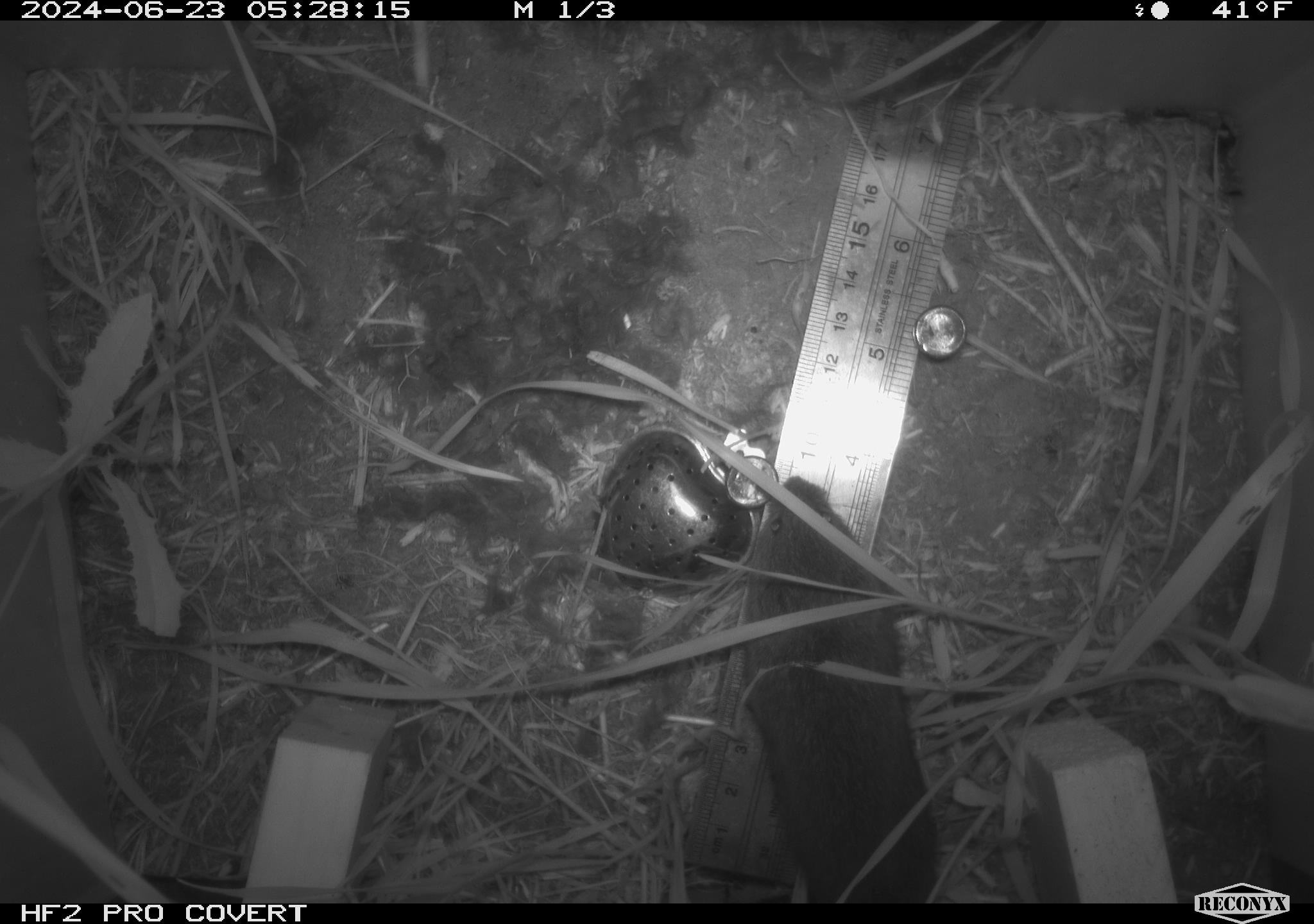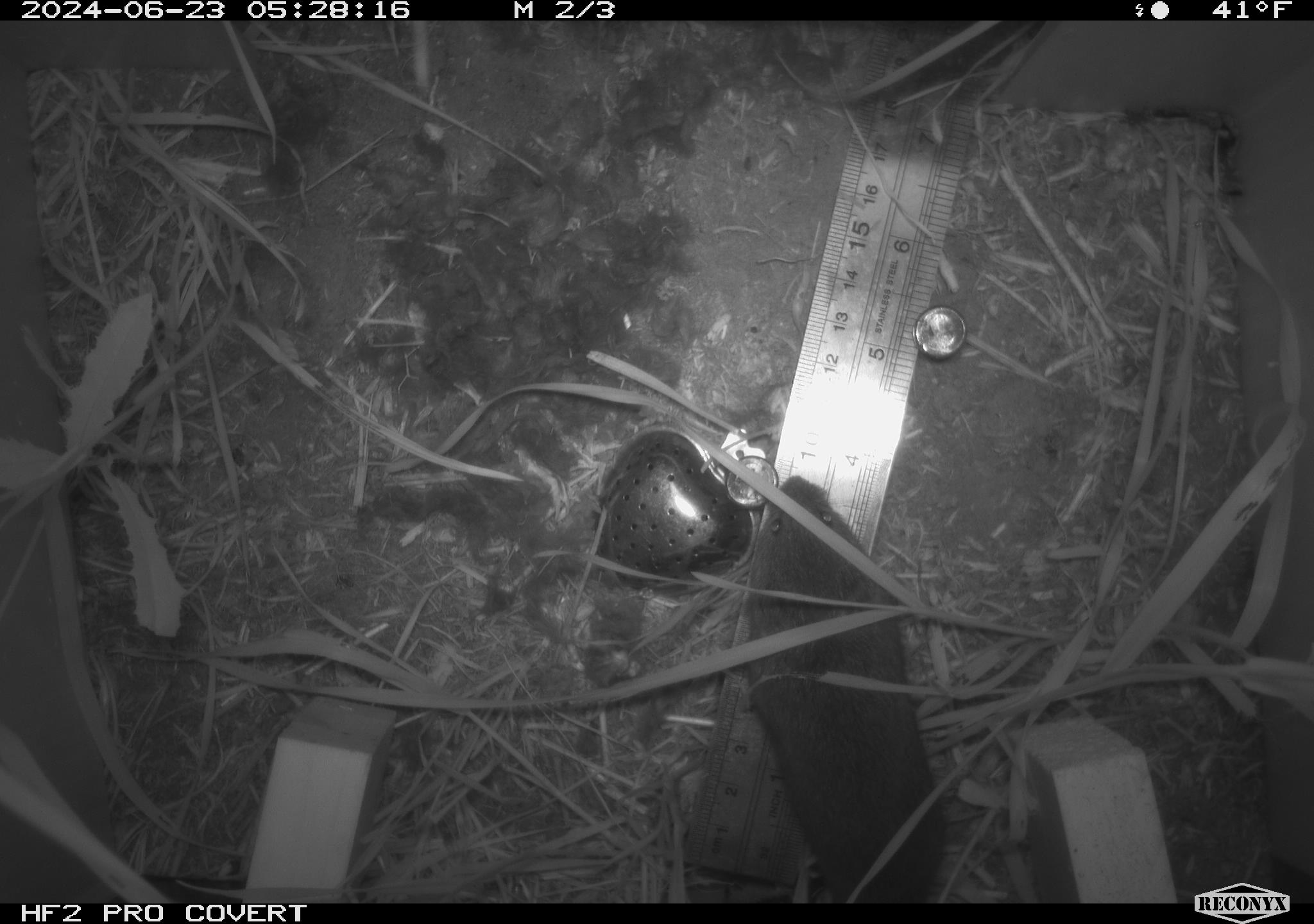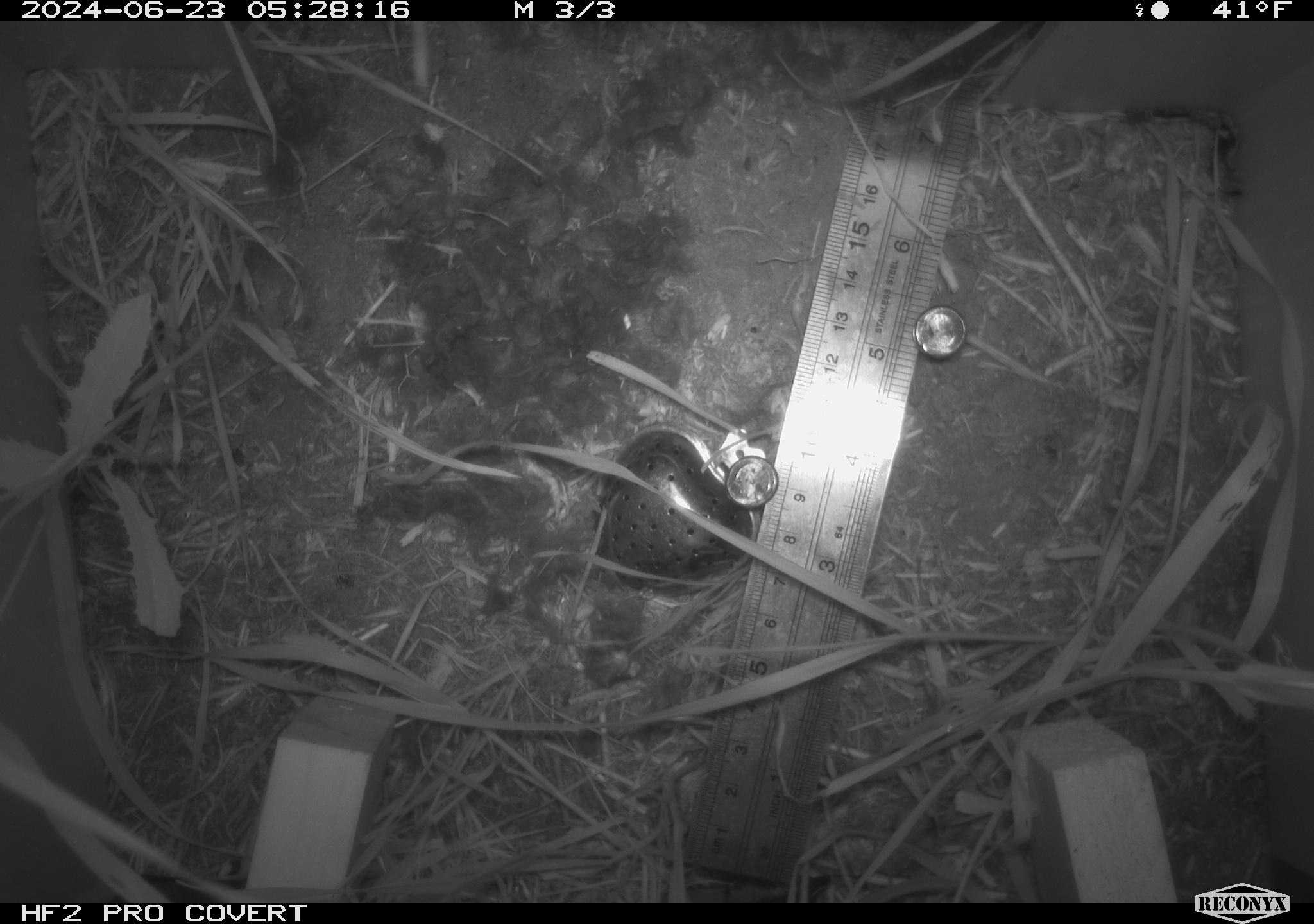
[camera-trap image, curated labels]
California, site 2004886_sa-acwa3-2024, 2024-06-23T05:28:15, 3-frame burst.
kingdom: Animalia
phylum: Chordata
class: Mammalia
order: Rodentia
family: Cricetidae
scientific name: Arvicolinae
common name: voles, lemmings, and muskrats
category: arvicolinae subfamily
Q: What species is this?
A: Arvicolinae subfamily (voles, lemmings, and muskrats) (Arvicolinae).